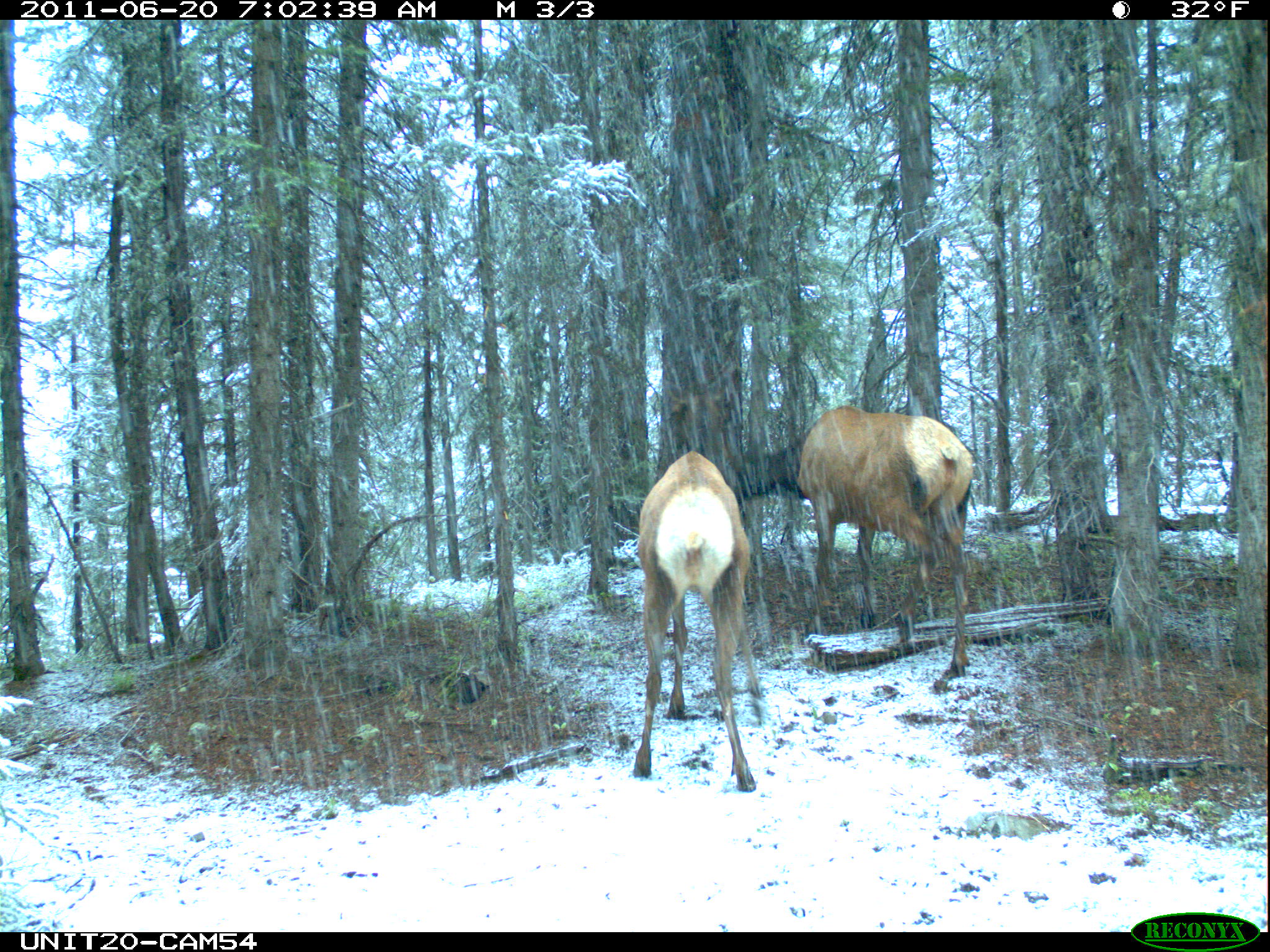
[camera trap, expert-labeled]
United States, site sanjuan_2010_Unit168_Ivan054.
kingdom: Animalia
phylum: Chordata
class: Mammalia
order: Artiodactyla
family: Cervidae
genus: Cervus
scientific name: Cervus elaphus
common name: red deer